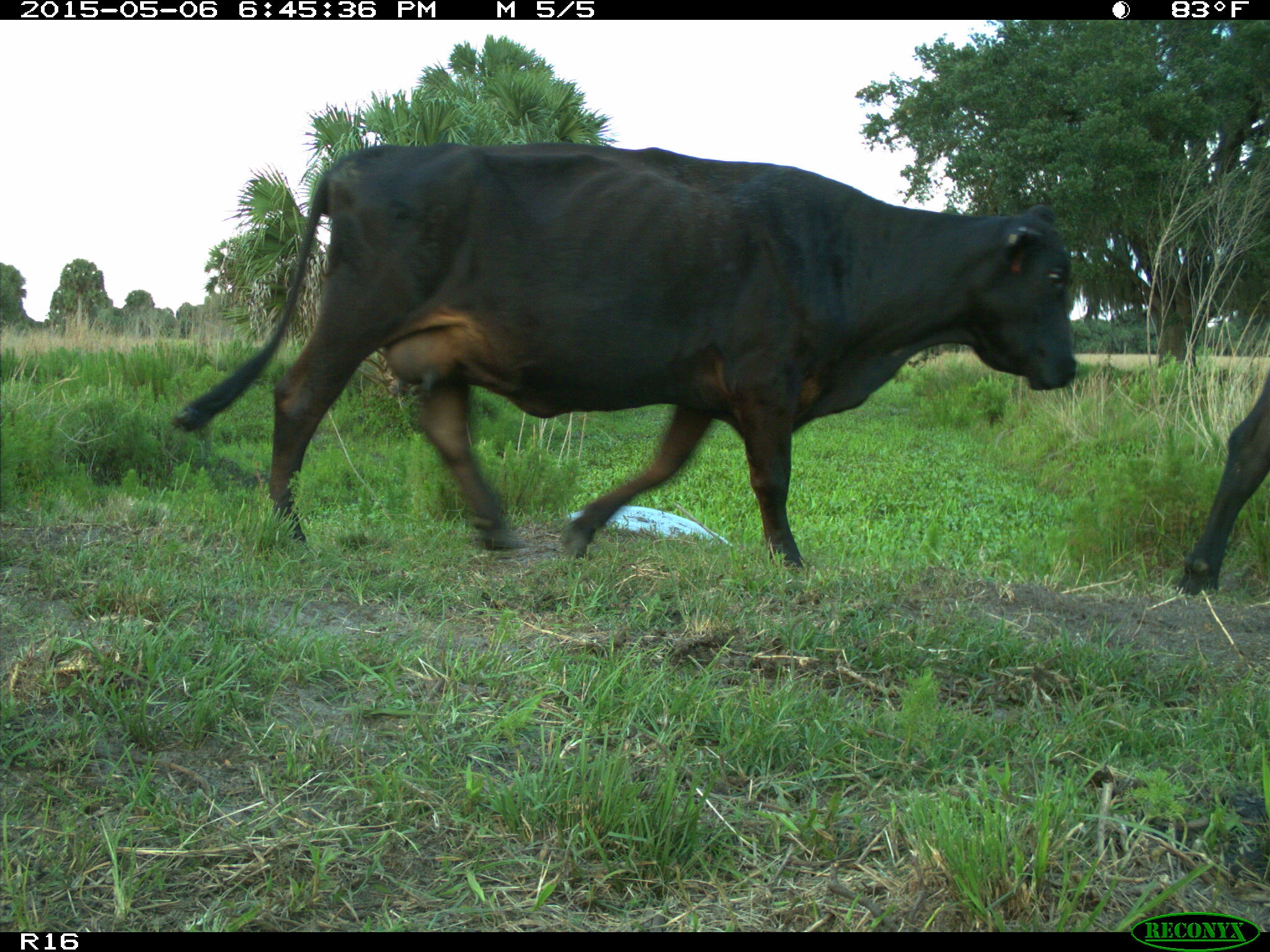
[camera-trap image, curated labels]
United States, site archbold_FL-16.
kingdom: Animalia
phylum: Chordata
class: Mammalia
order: Artiodactyla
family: Bovidae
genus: Bos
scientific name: Bos taurus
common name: domestic cow